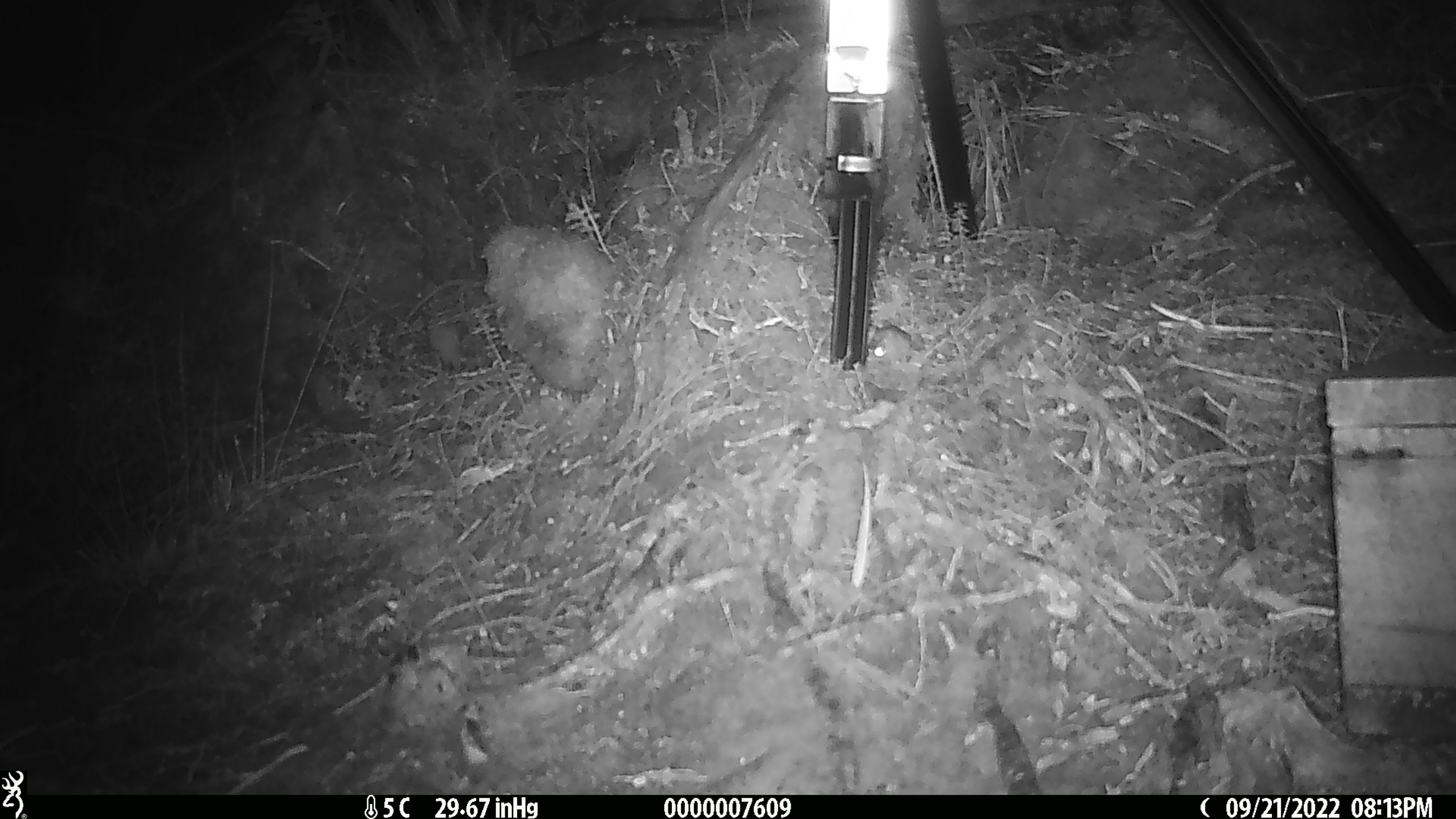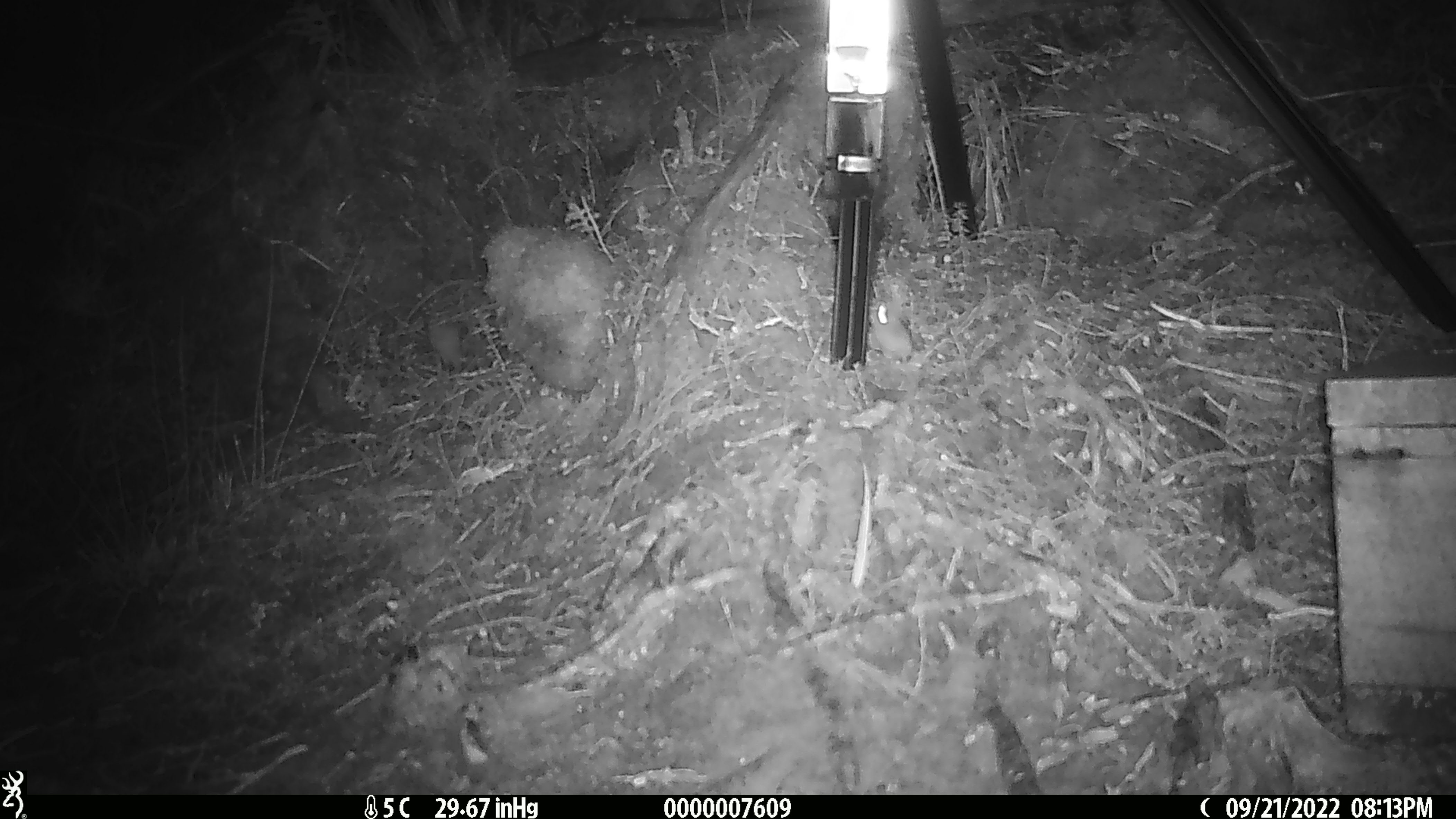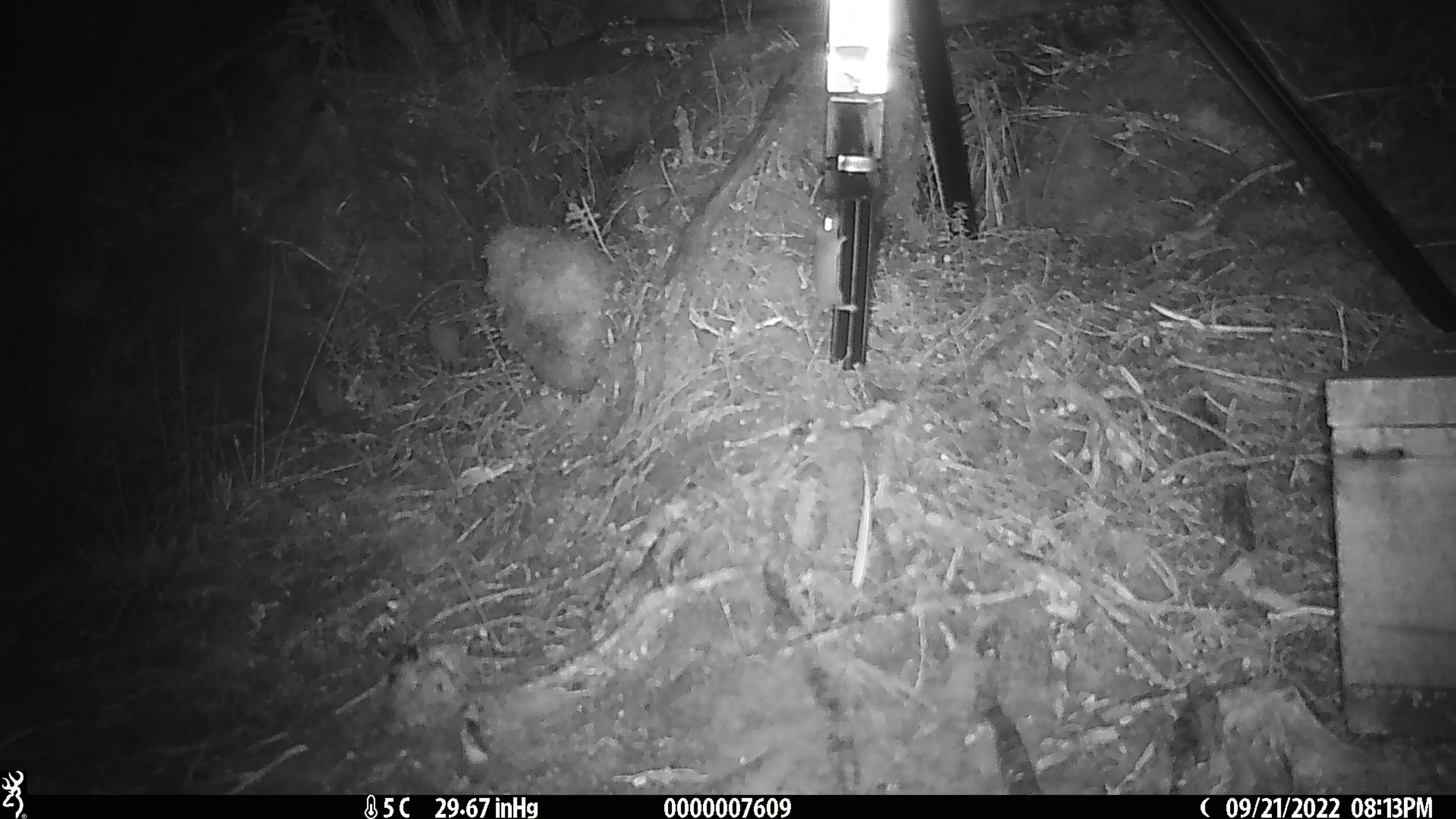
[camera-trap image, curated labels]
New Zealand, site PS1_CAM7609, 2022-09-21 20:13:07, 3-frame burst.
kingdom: Animalia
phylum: Chordata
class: Mammalia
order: Rodentia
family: Muridae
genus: Mus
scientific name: Mus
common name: mouse